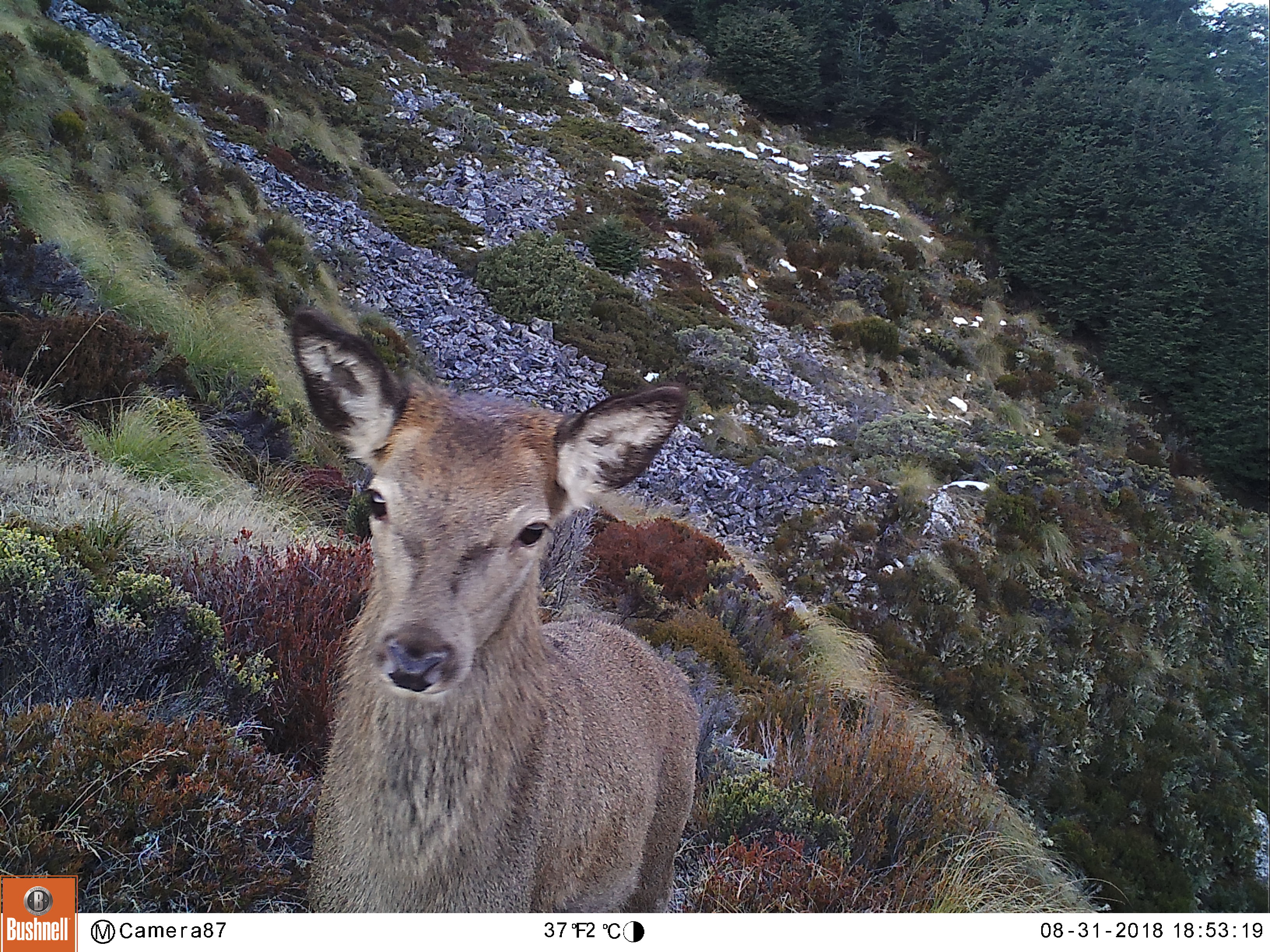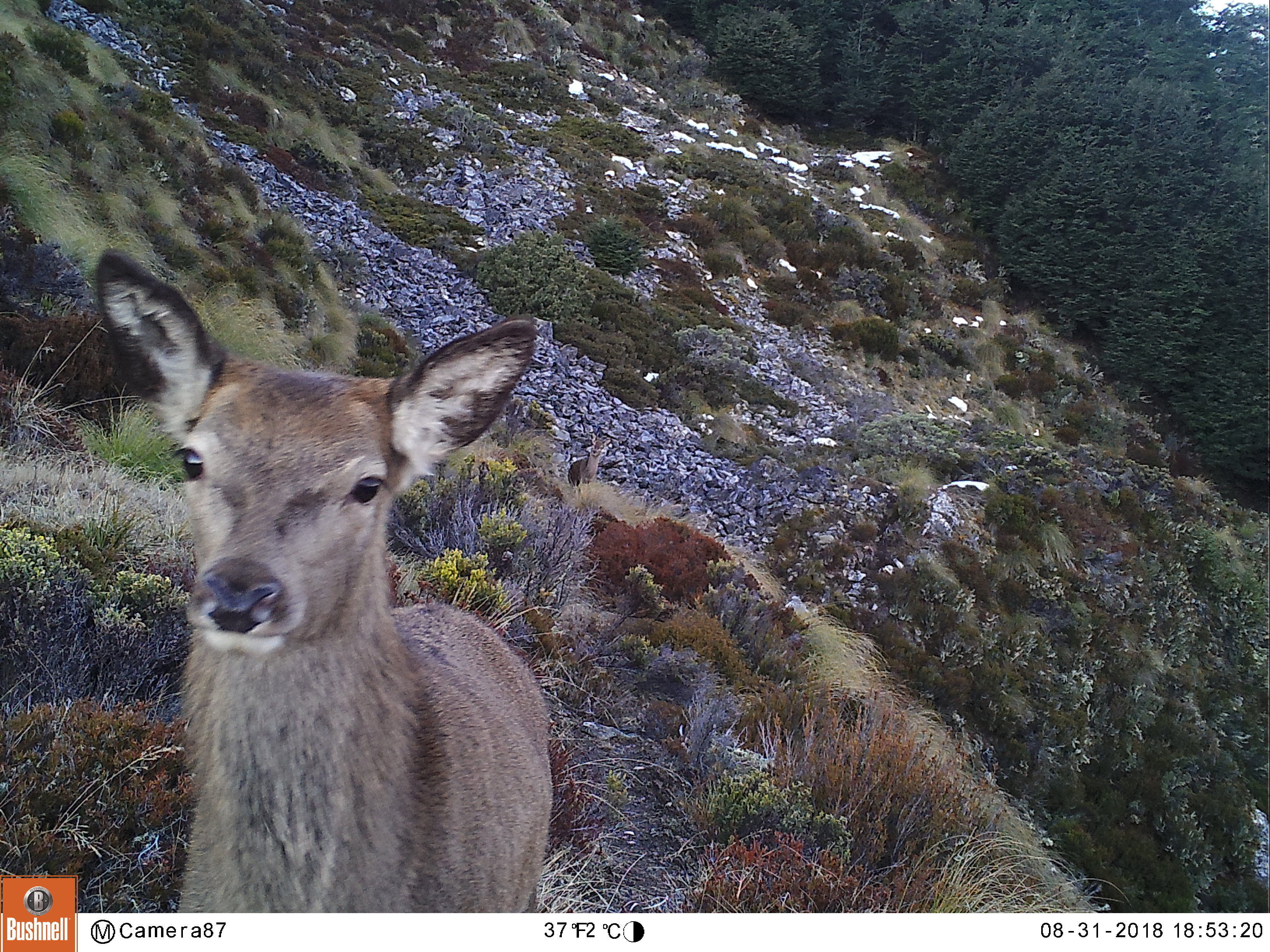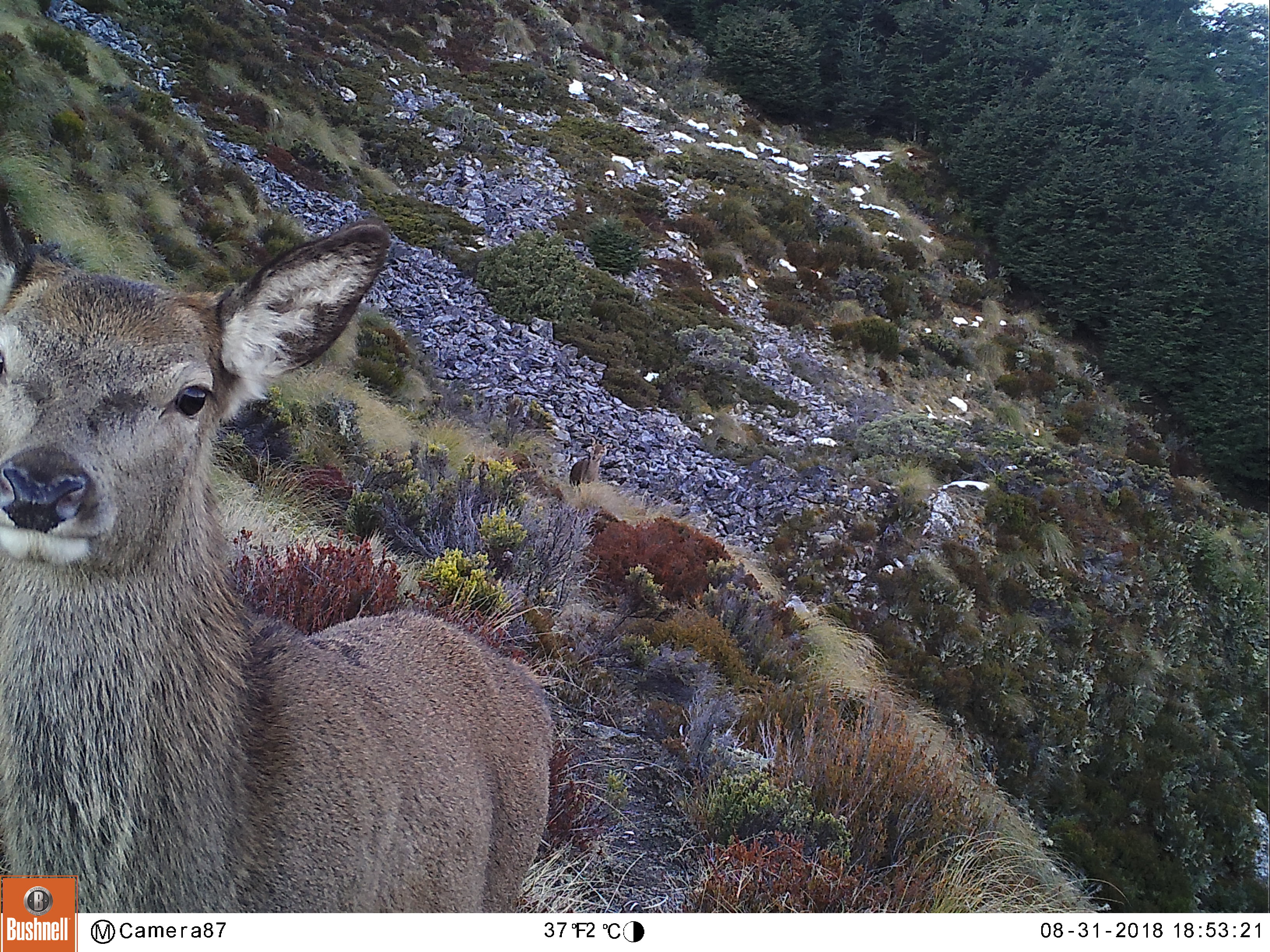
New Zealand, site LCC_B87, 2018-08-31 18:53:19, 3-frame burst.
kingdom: Animalia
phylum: Chordata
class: Mammalia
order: Artiodactyla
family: Cervidae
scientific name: Cervidae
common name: deer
Deer (Cervidae).